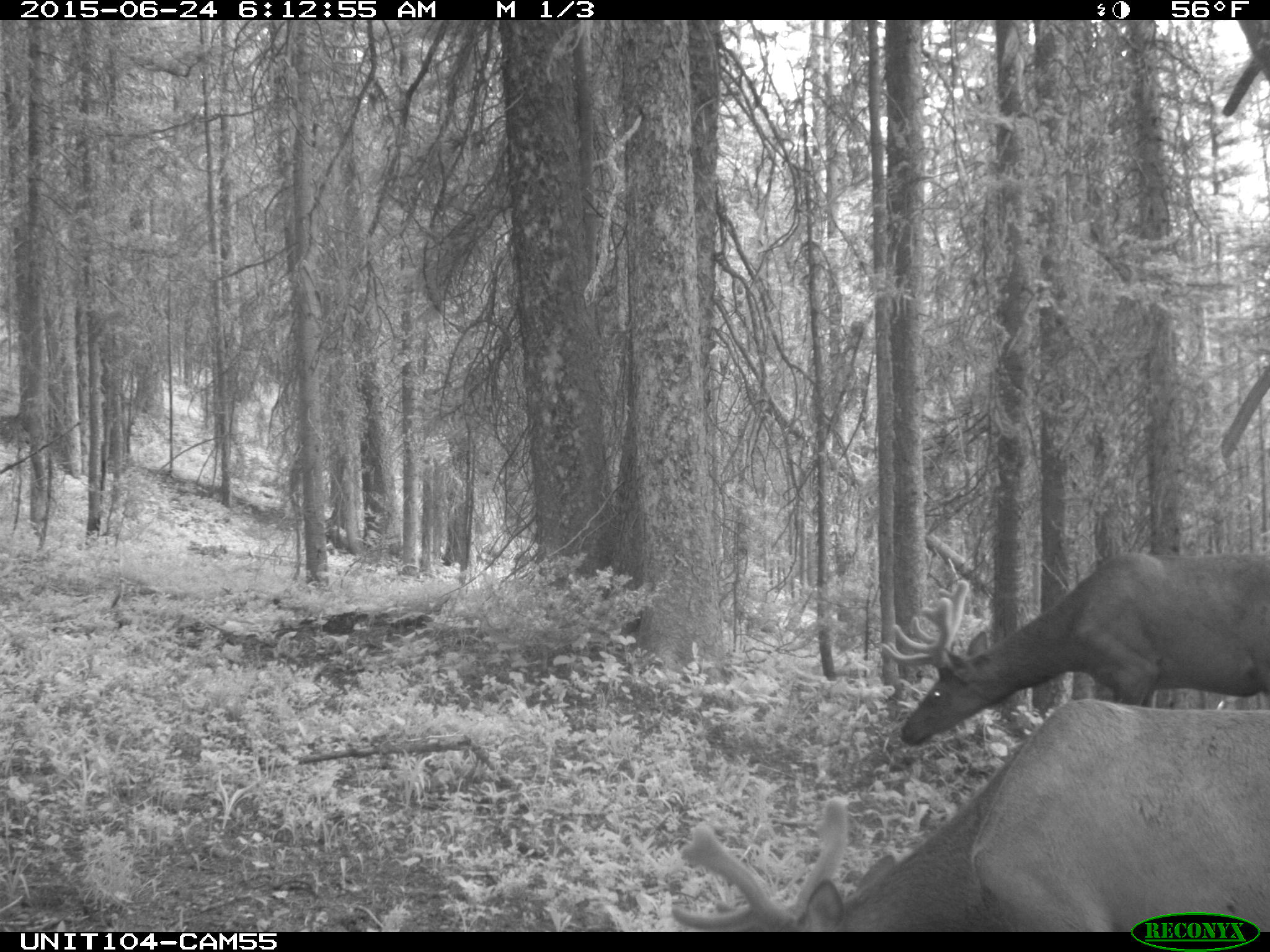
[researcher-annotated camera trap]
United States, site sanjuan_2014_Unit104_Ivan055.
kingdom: Animalia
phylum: Chordata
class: Mammalia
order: Artiodactyla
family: Cervidae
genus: Cervus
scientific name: Cervus elaphus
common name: red deer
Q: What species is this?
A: Cervus elaphus (red deer).